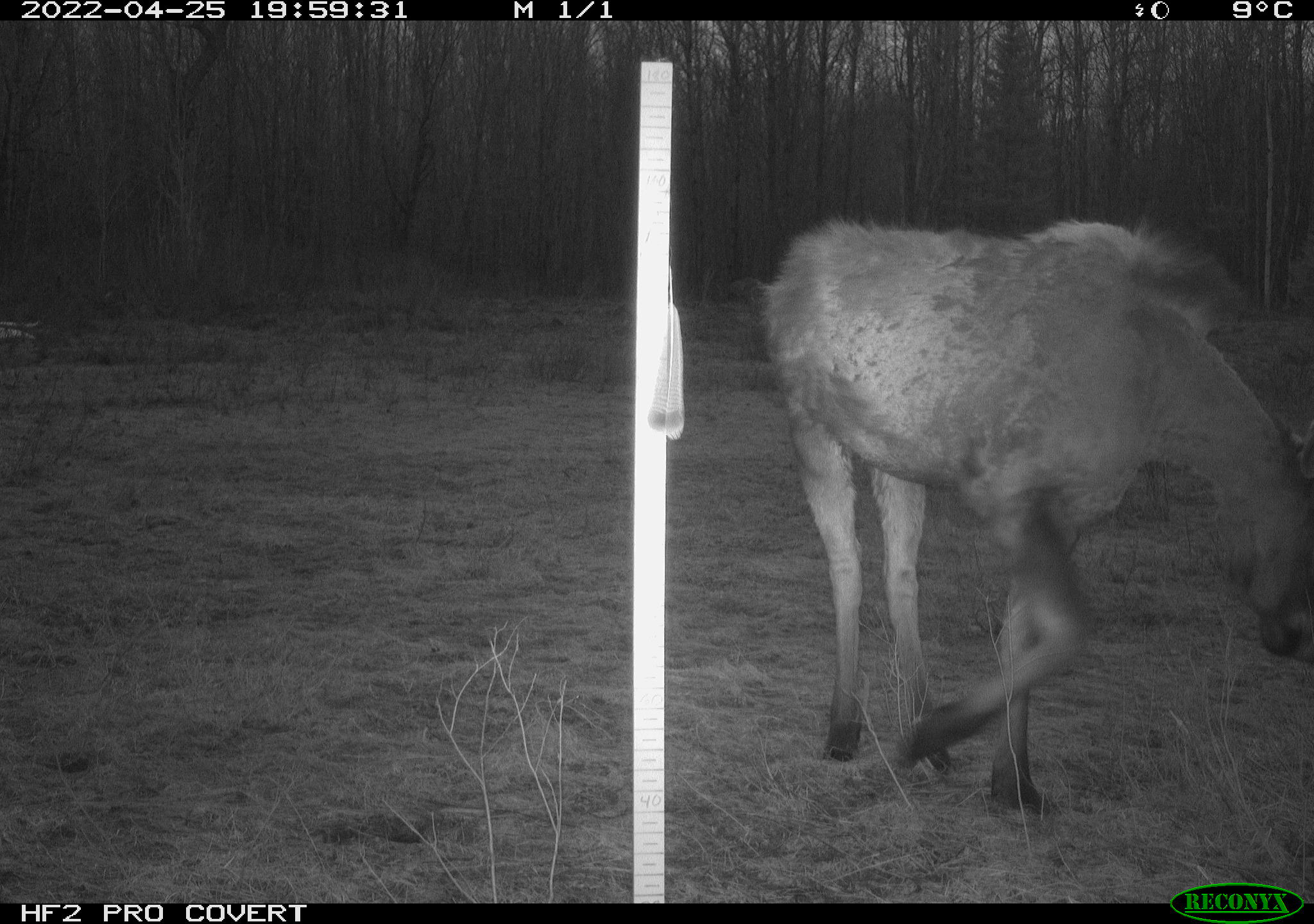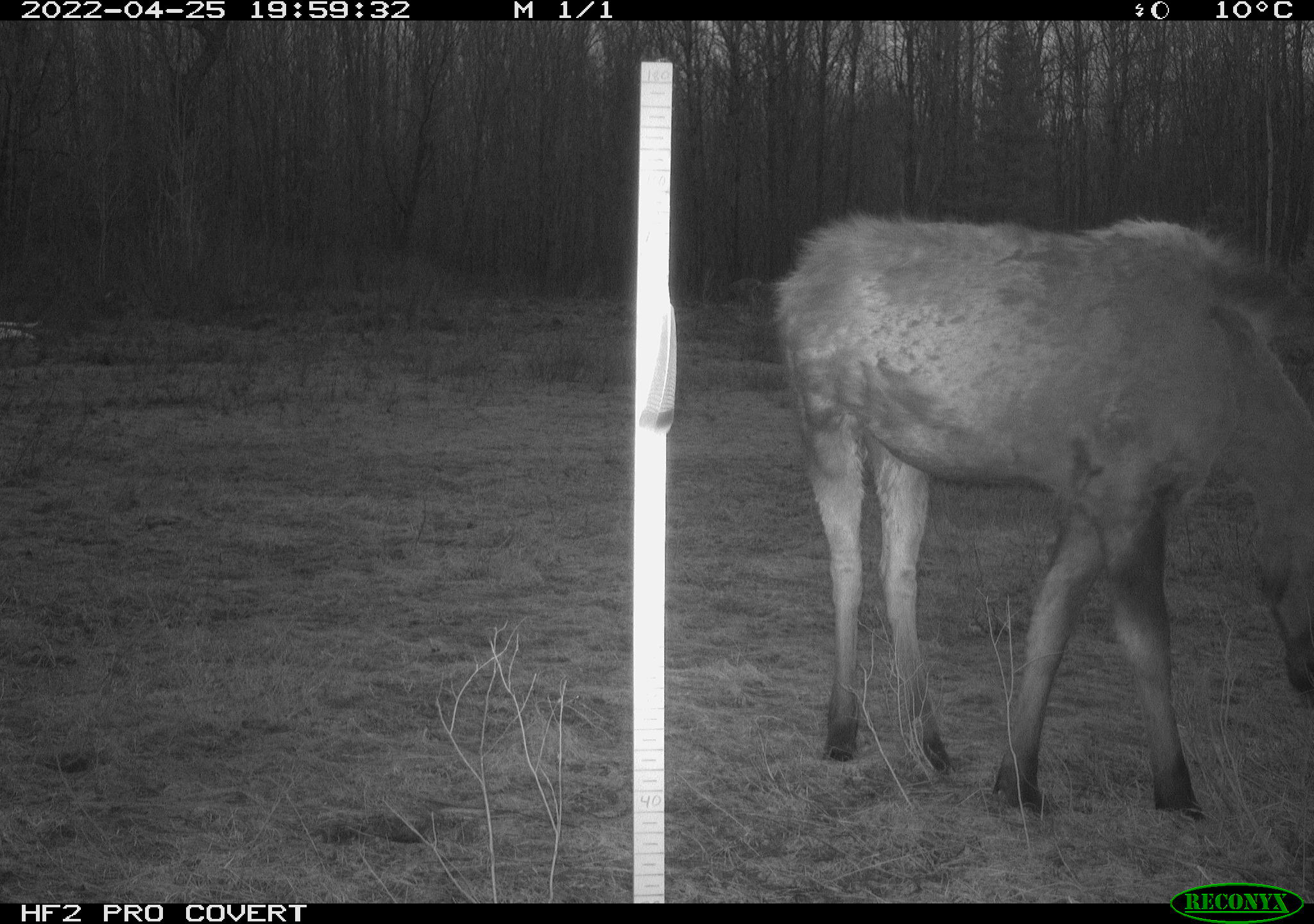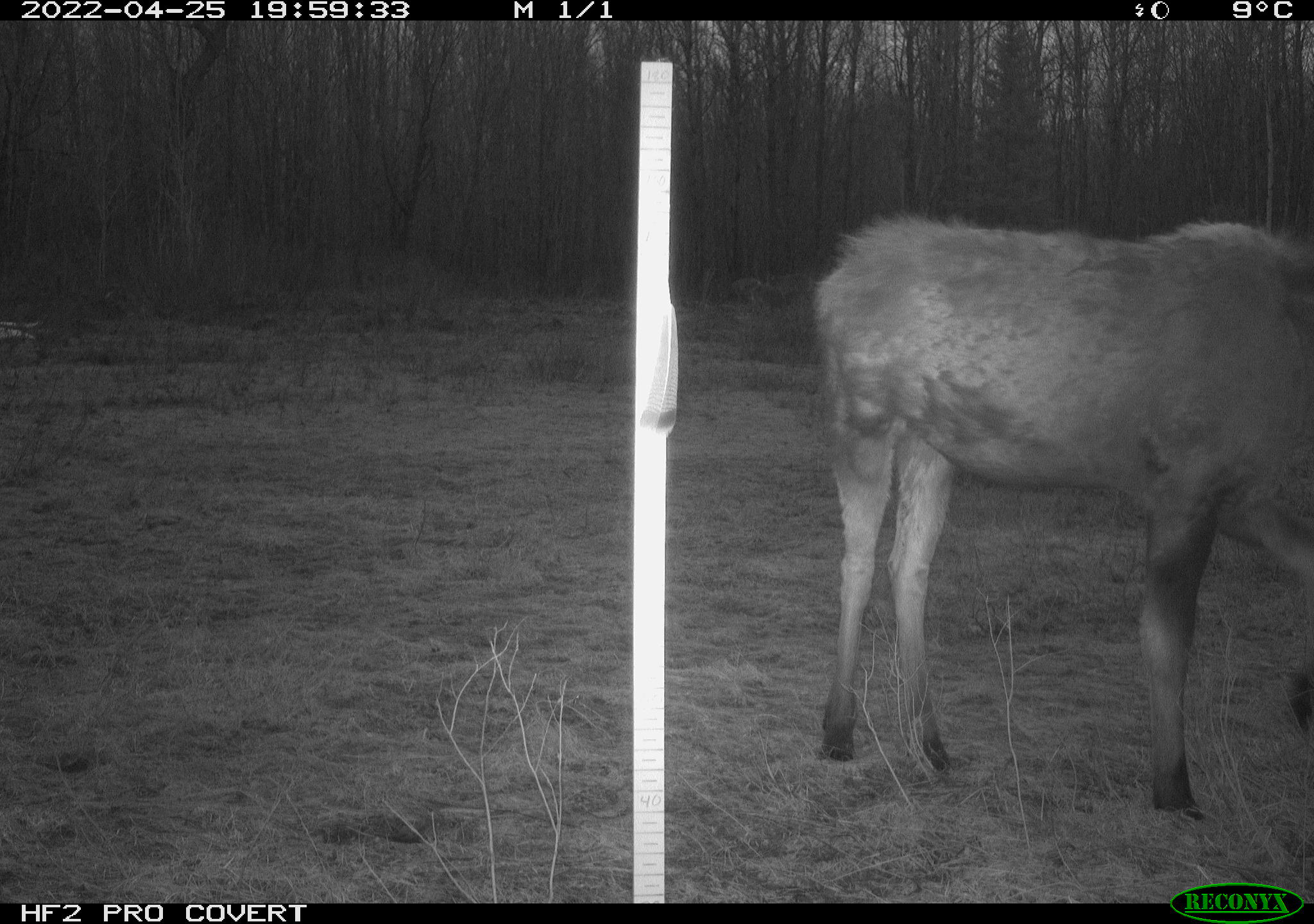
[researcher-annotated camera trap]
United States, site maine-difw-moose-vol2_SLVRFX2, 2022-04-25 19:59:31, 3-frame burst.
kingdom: Animalia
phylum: Chordata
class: Mammalia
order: Artiodactyla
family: Cervidae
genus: Alces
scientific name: Alces alces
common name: moose